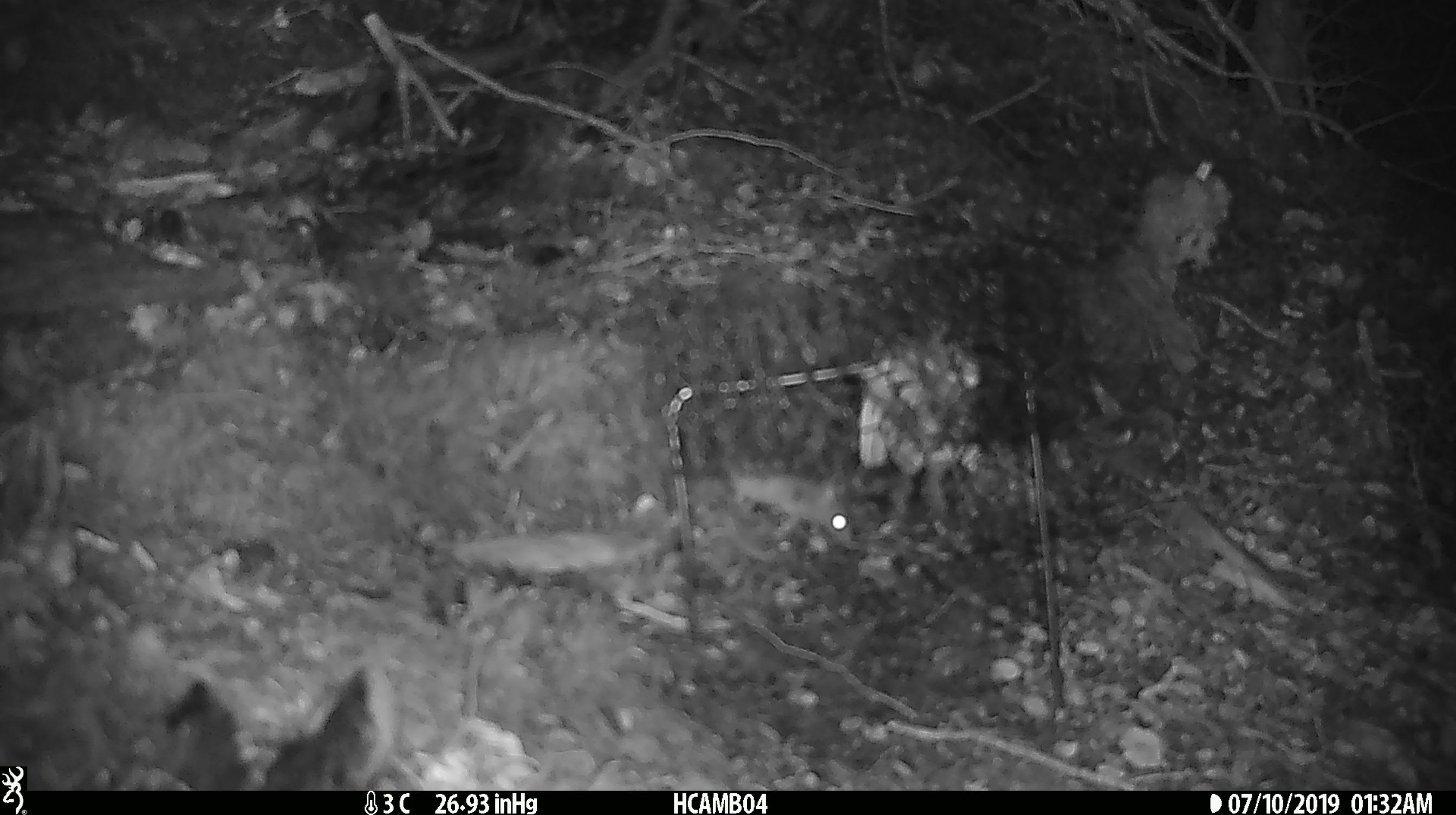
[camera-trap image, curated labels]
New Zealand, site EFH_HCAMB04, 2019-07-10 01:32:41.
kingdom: Animalia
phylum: Chordata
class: Mammalia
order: Rodentia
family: Muridae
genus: Mus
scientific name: Mus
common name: mouse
Mouse (Mus).